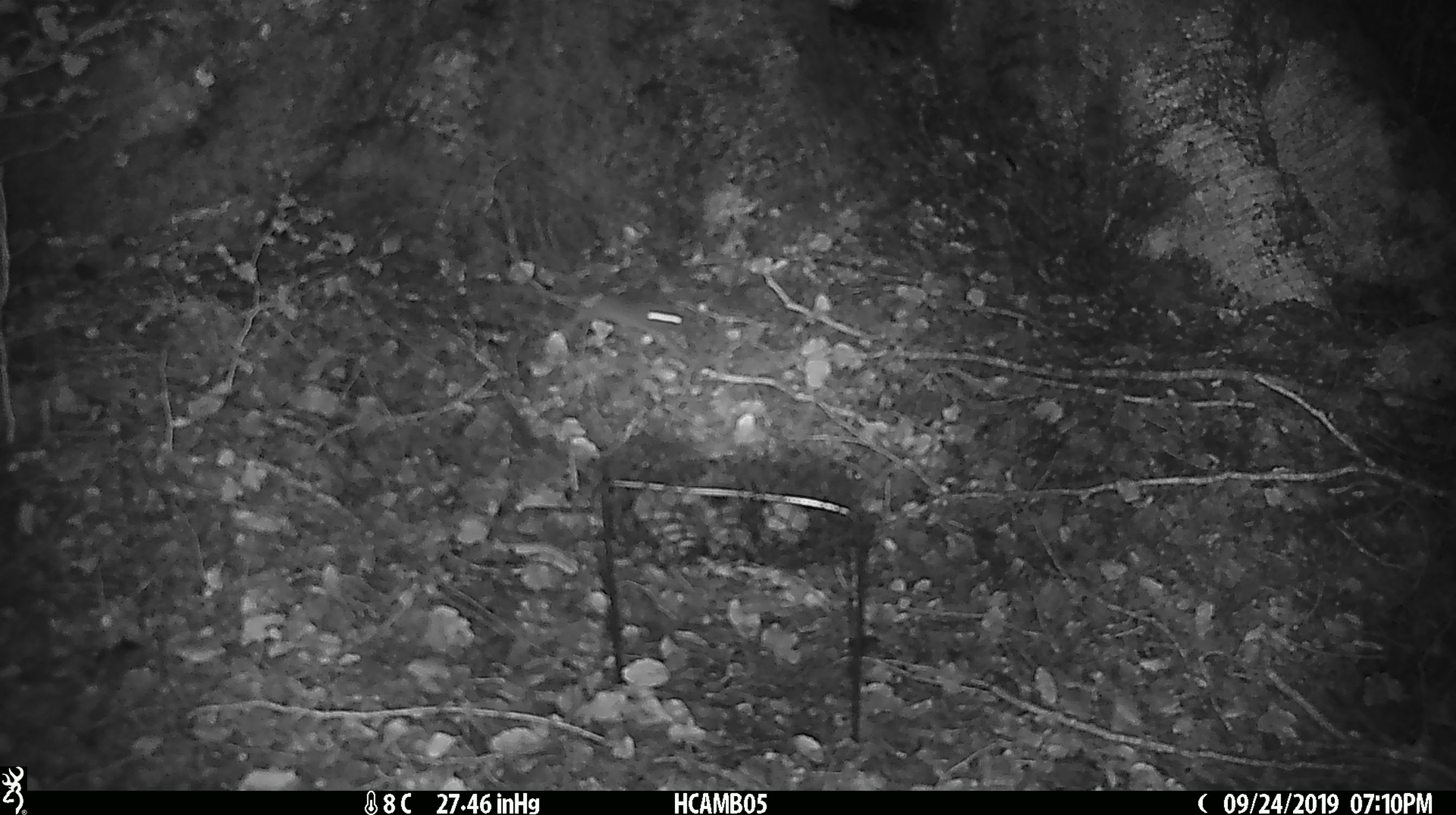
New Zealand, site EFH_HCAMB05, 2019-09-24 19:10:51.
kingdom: Animalia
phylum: Chordata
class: Mammalia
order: Rodentia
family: Muridae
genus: Mus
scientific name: Mus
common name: mouse